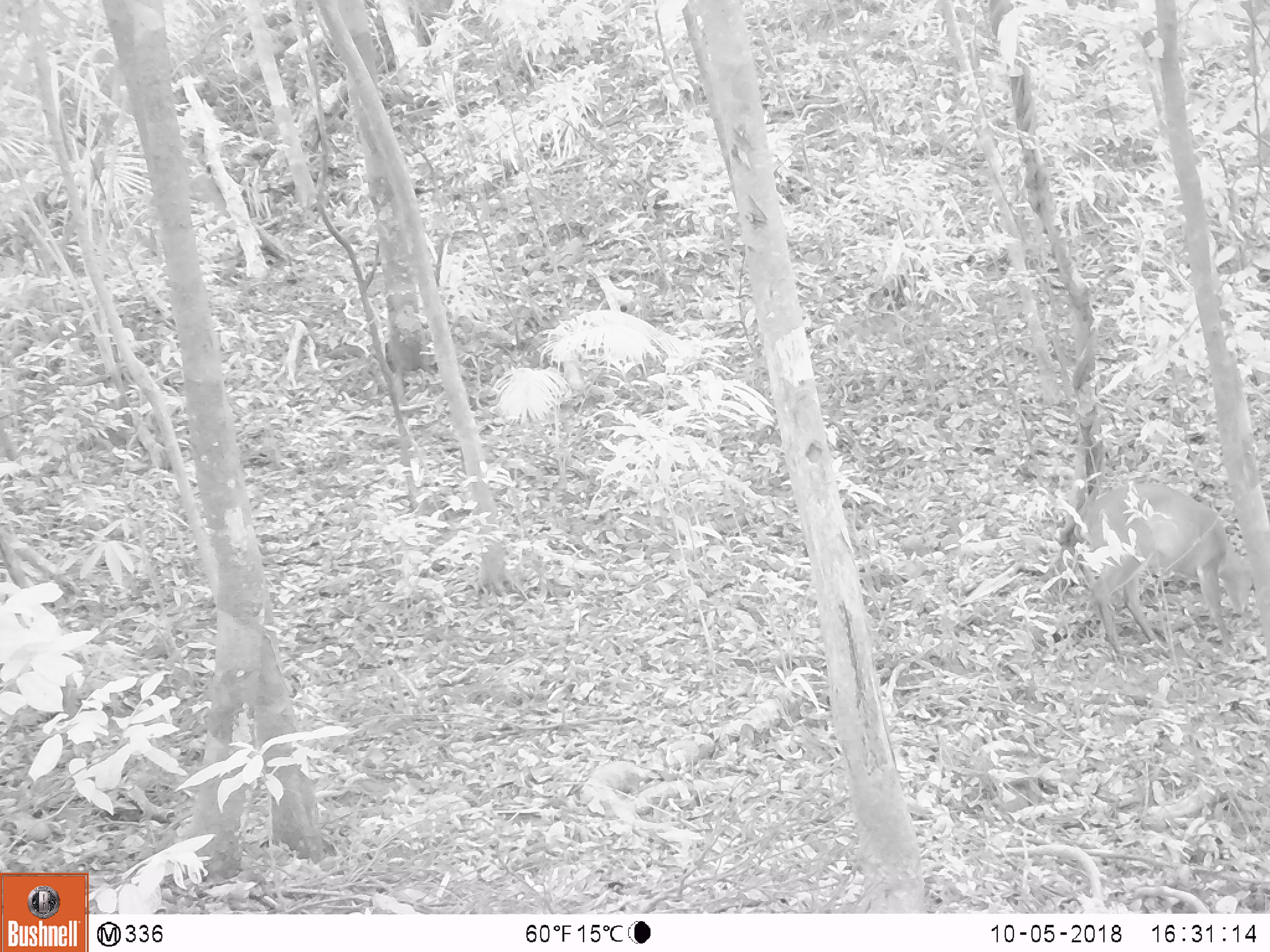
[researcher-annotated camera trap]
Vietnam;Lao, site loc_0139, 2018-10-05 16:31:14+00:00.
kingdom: Animalia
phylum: Chordata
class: Mammalia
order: Artiodactyla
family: Cervidae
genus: Muntiacus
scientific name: Muntiacus vuquangensis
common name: large-antlered muntjac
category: large antlered muntjac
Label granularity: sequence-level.